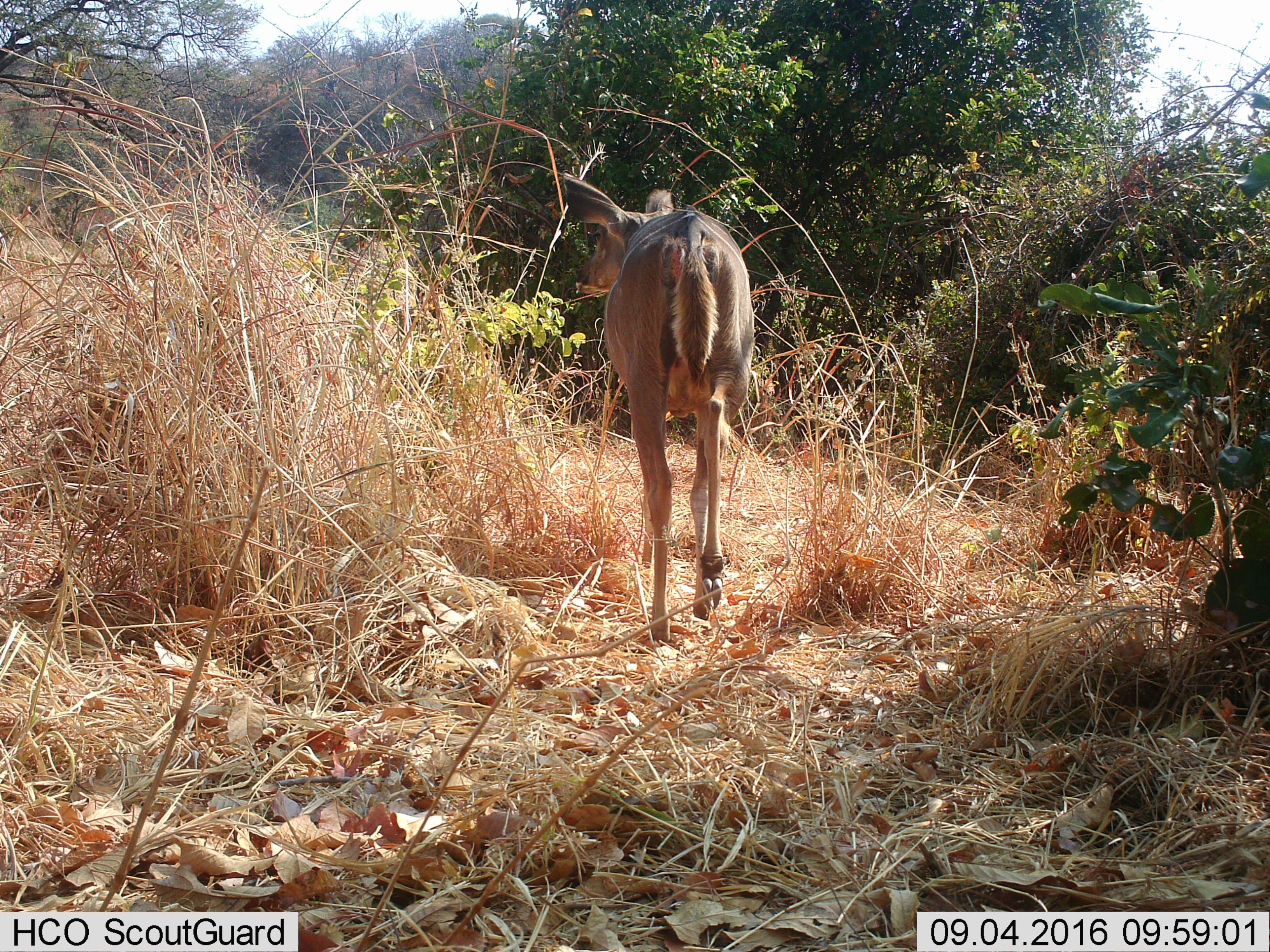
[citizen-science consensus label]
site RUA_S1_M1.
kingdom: Animalia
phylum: Chordata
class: Mammalia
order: Artiodactyla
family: Bovidae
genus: Tragelaphus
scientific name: Tragelaphus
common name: kudu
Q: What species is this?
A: Kudu (Tragelaphus).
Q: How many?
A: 1.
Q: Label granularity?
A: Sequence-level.